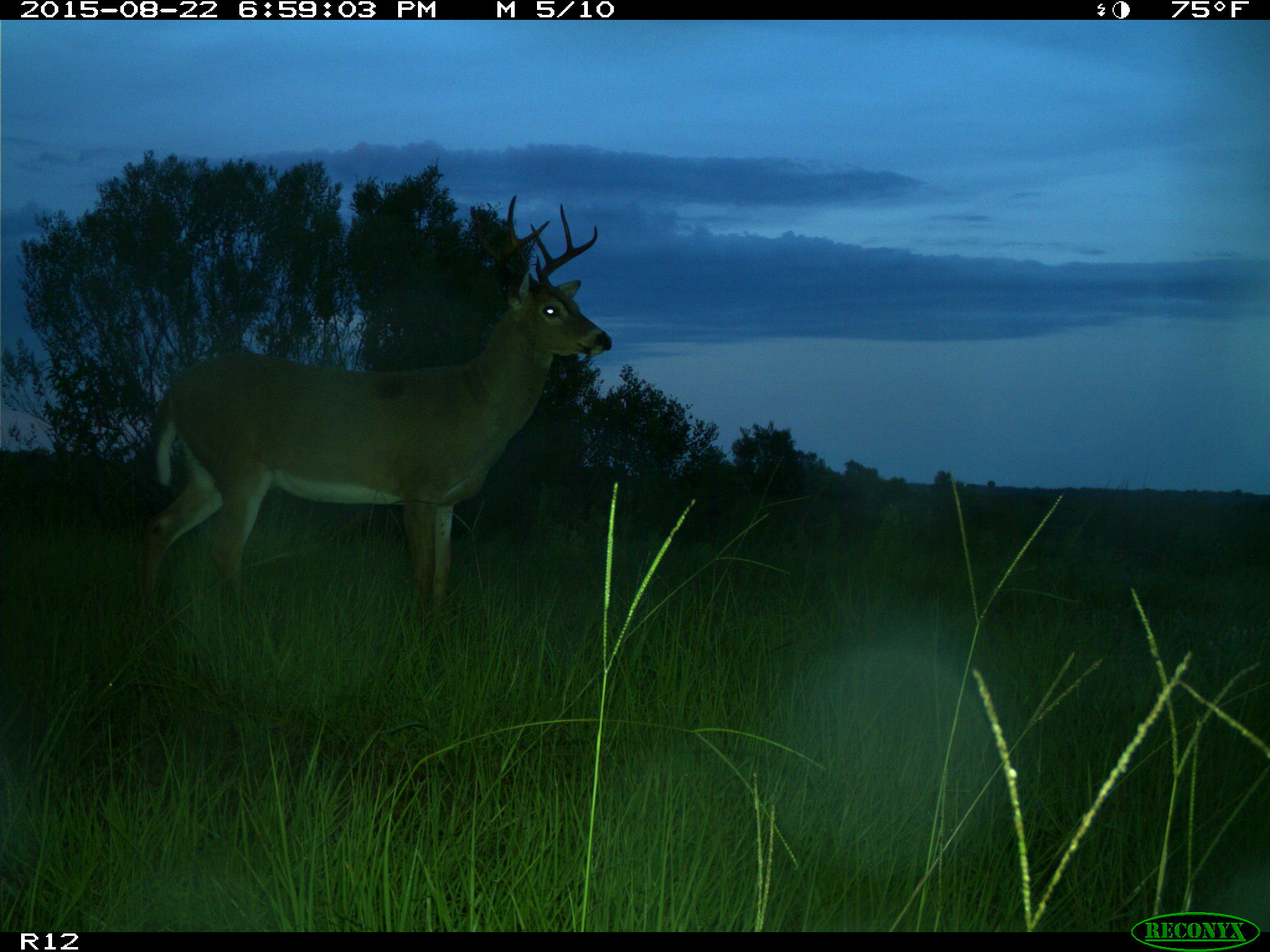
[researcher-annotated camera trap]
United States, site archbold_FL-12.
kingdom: Animalia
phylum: Chordata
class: Mammalia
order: Artiodactyla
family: Cervidae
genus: Odocoileus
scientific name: Odocoileus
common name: deer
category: unidentified deer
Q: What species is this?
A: Unidentified deer (deer) (Odocoileus).